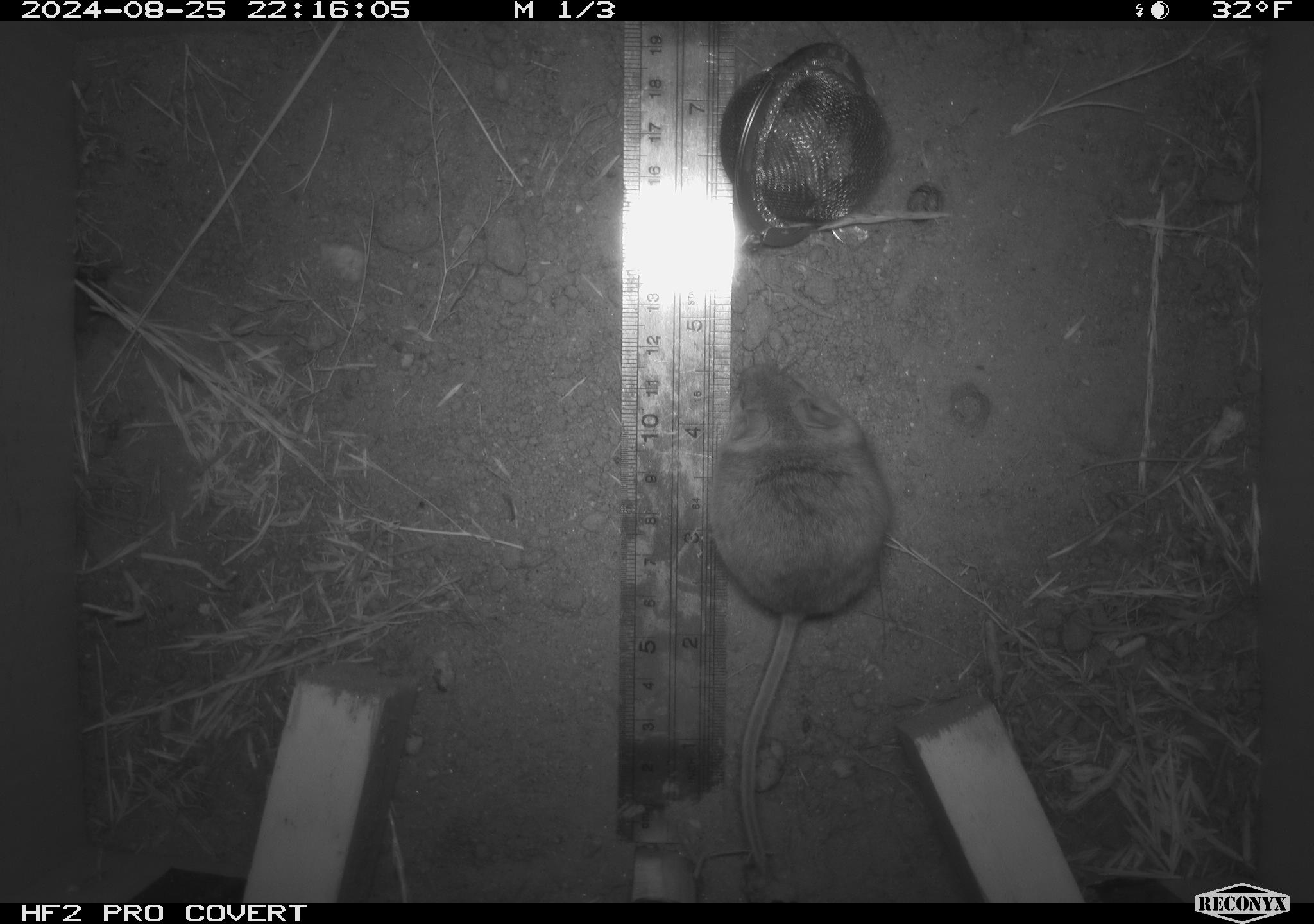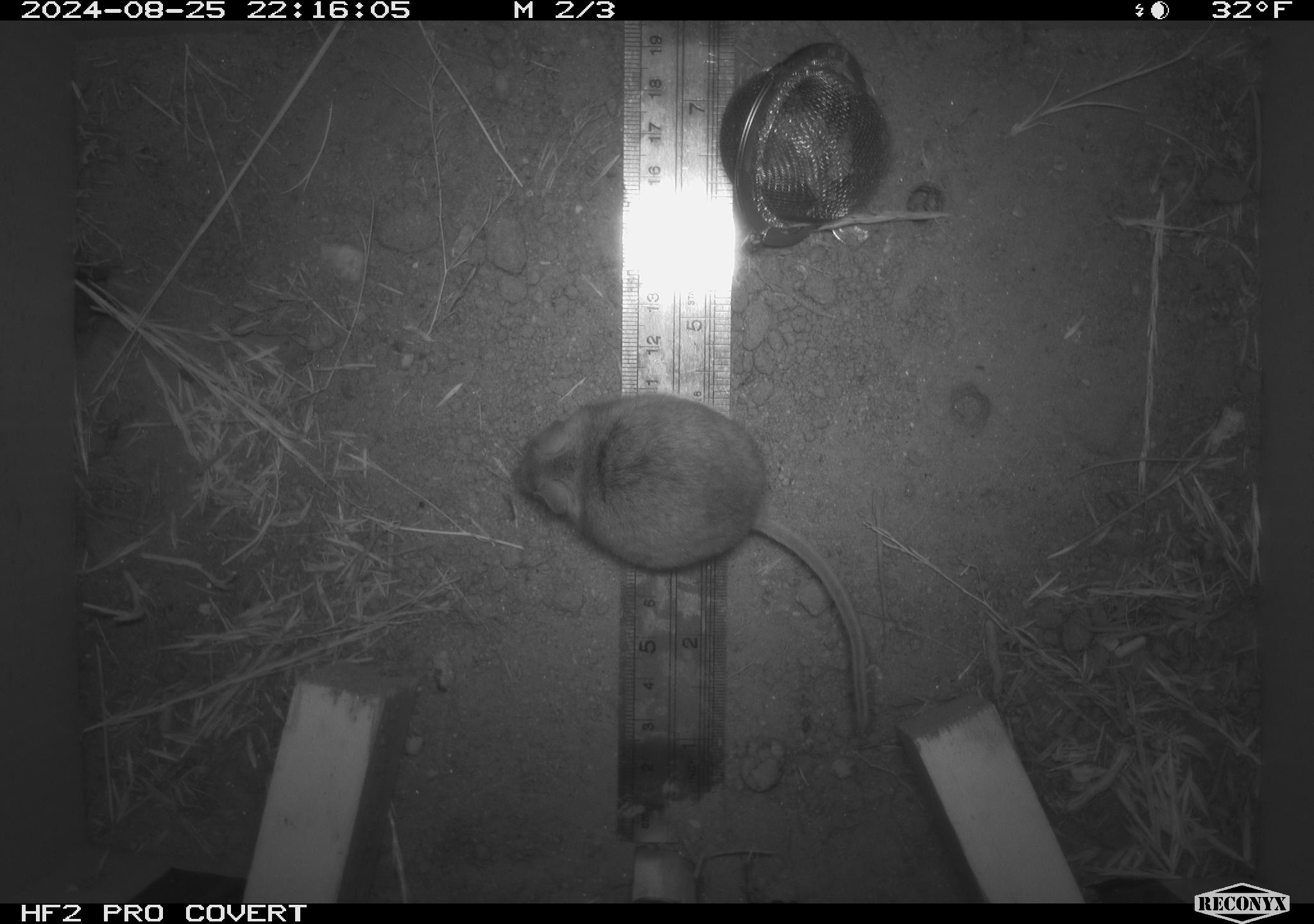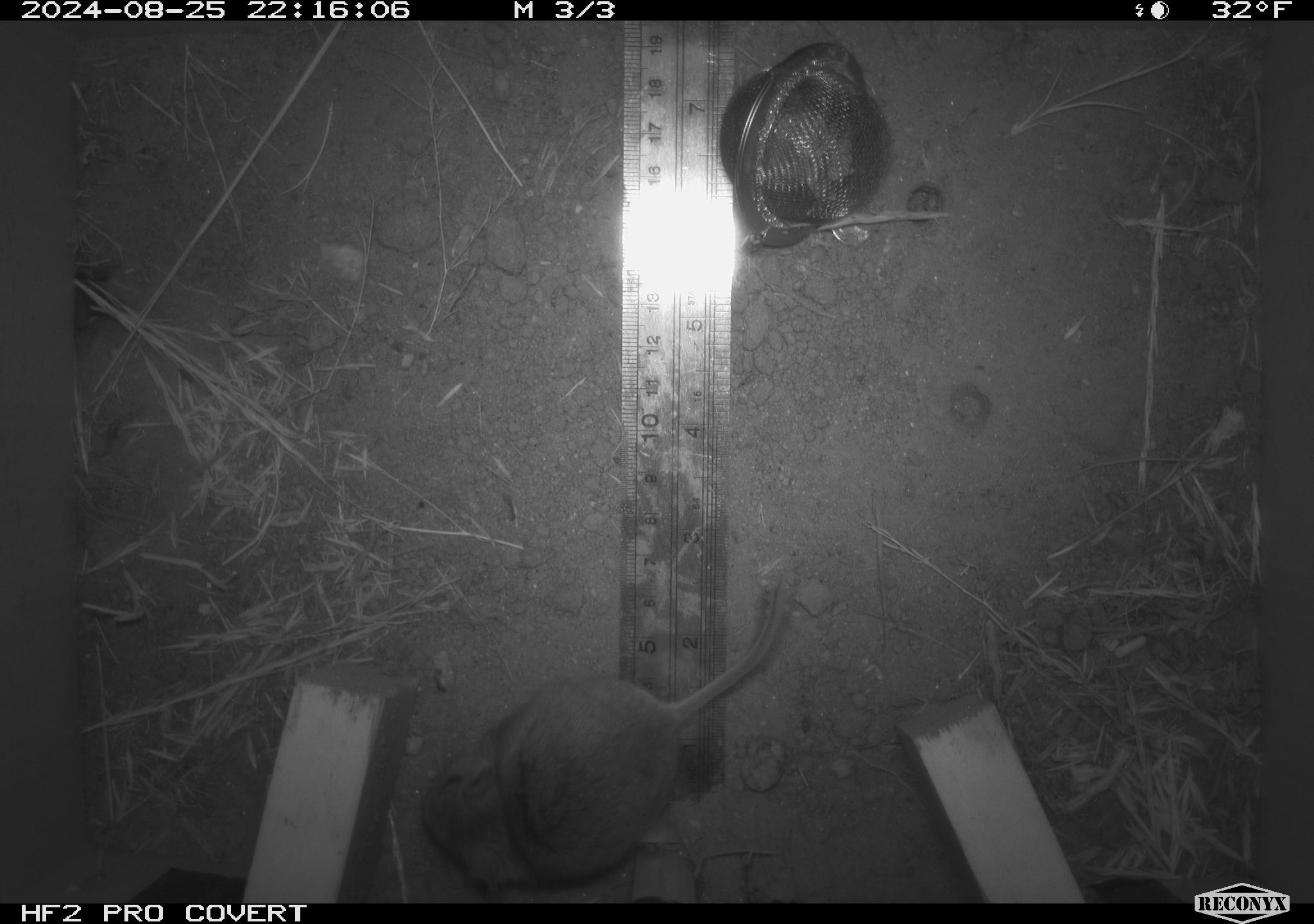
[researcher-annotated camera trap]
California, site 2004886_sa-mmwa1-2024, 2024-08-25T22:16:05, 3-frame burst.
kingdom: Animalia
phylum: Chordata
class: Mammalia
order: Rodentia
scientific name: Rodentia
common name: mouse species